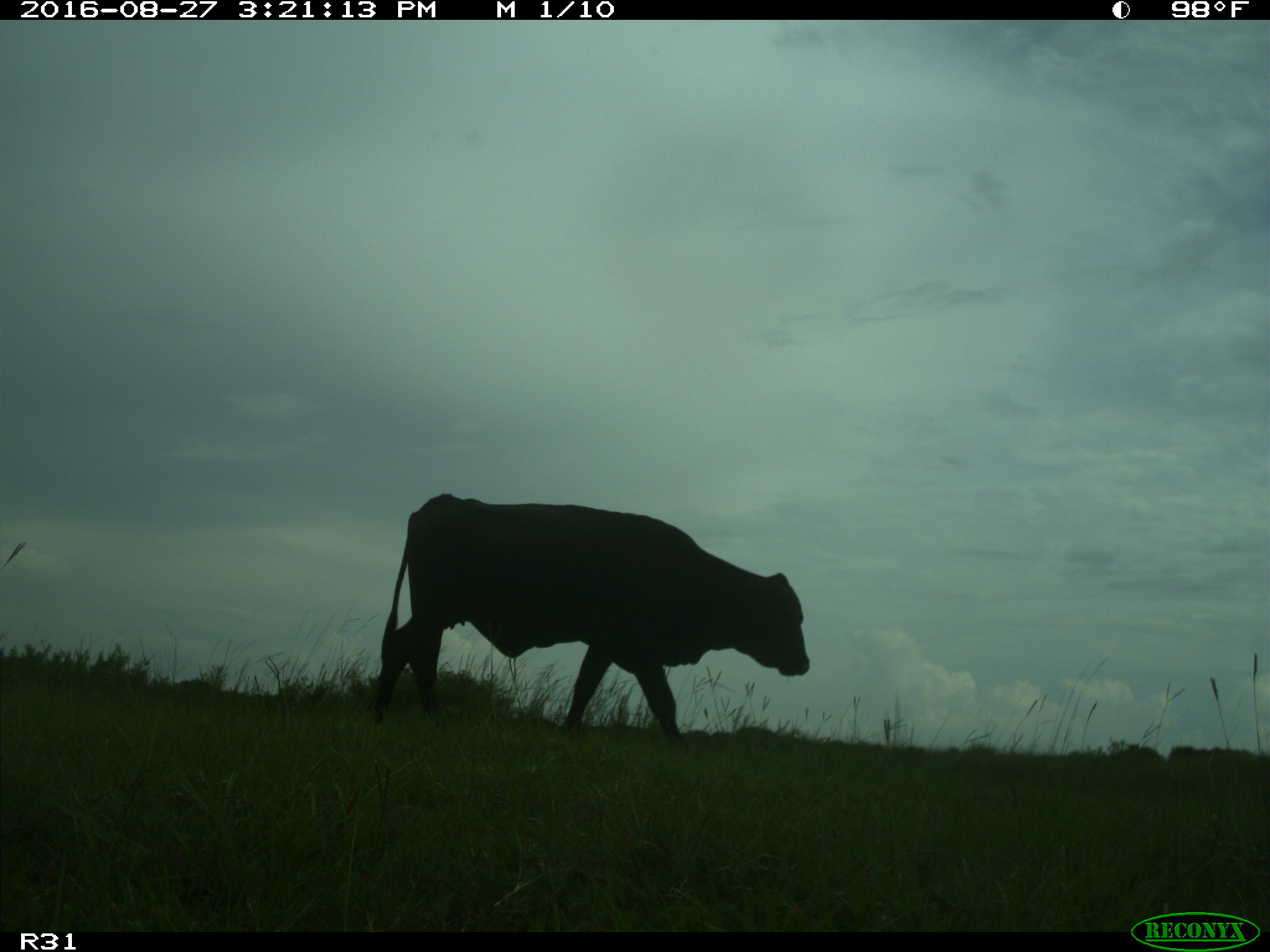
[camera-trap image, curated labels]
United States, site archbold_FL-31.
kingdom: Animalia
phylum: Chordata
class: Mammalia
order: Artiodactyla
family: Bovidae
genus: Bos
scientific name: Bos taurus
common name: domestic cow